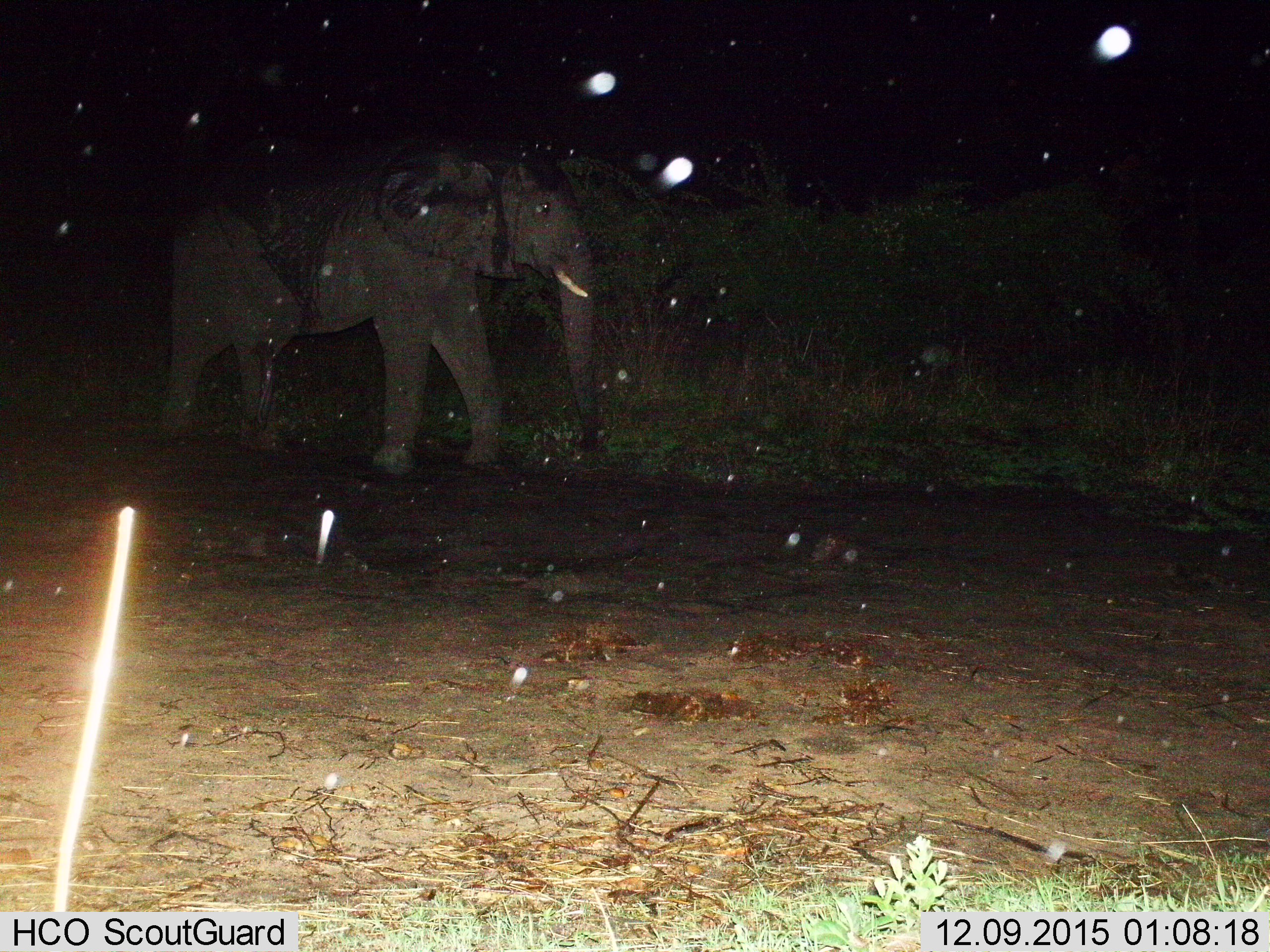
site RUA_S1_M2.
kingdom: Animalia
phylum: Chordata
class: Mammalia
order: Proboscidea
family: Elephantidae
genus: Loxodonta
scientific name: Loxodonta africana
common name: african bush elephant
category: elephant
Elephant (african bush elephant) (Loxodonta africana), count 1. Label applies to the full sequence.